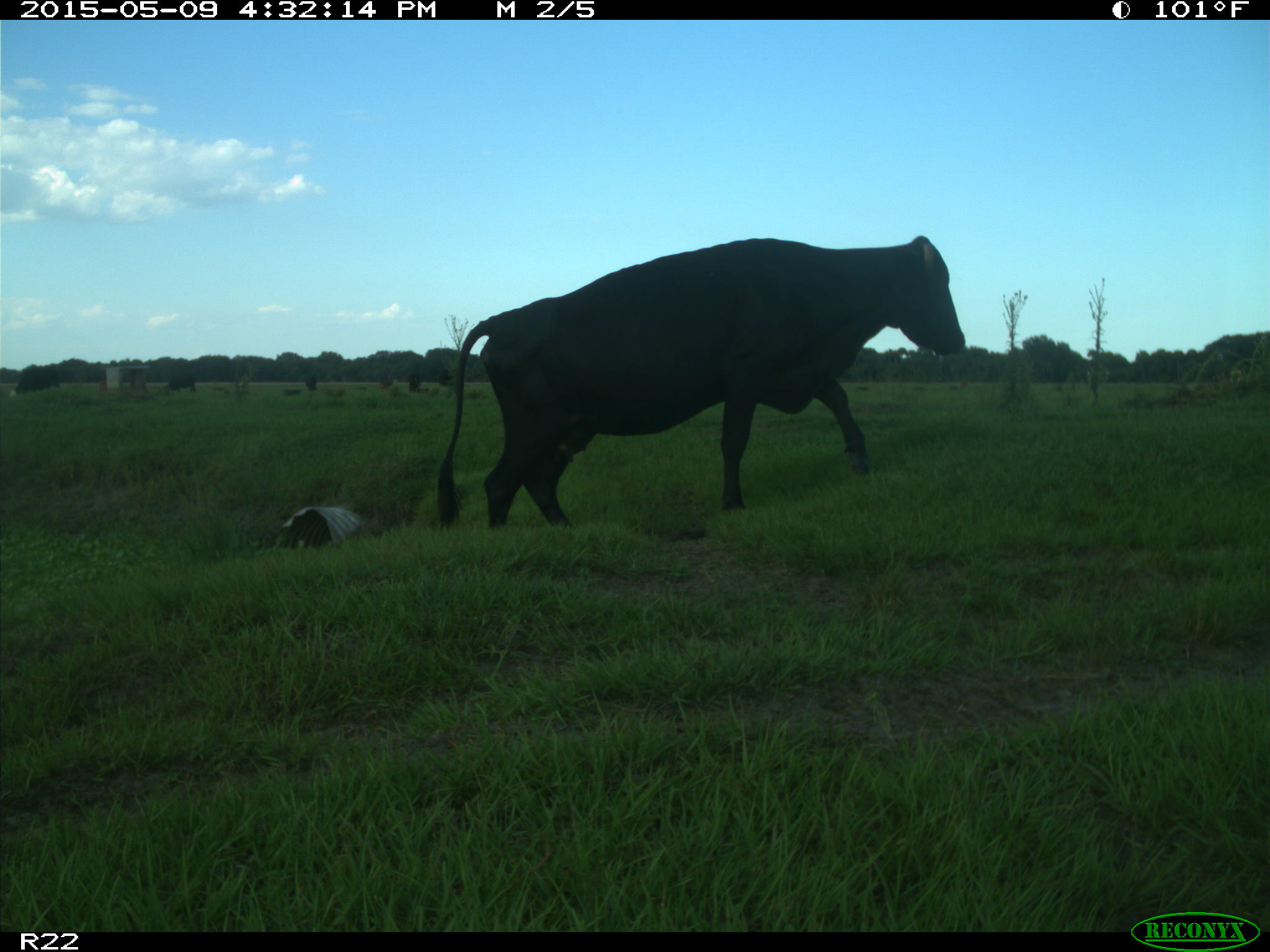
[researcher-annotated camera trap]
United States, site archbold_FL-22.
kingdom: Animalia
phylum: Chordata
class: Mammalia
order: Artiodactyla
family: Bovidae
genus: Bos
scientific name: Bos taurus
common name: domestic cow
Bos taurus (domestic cow).